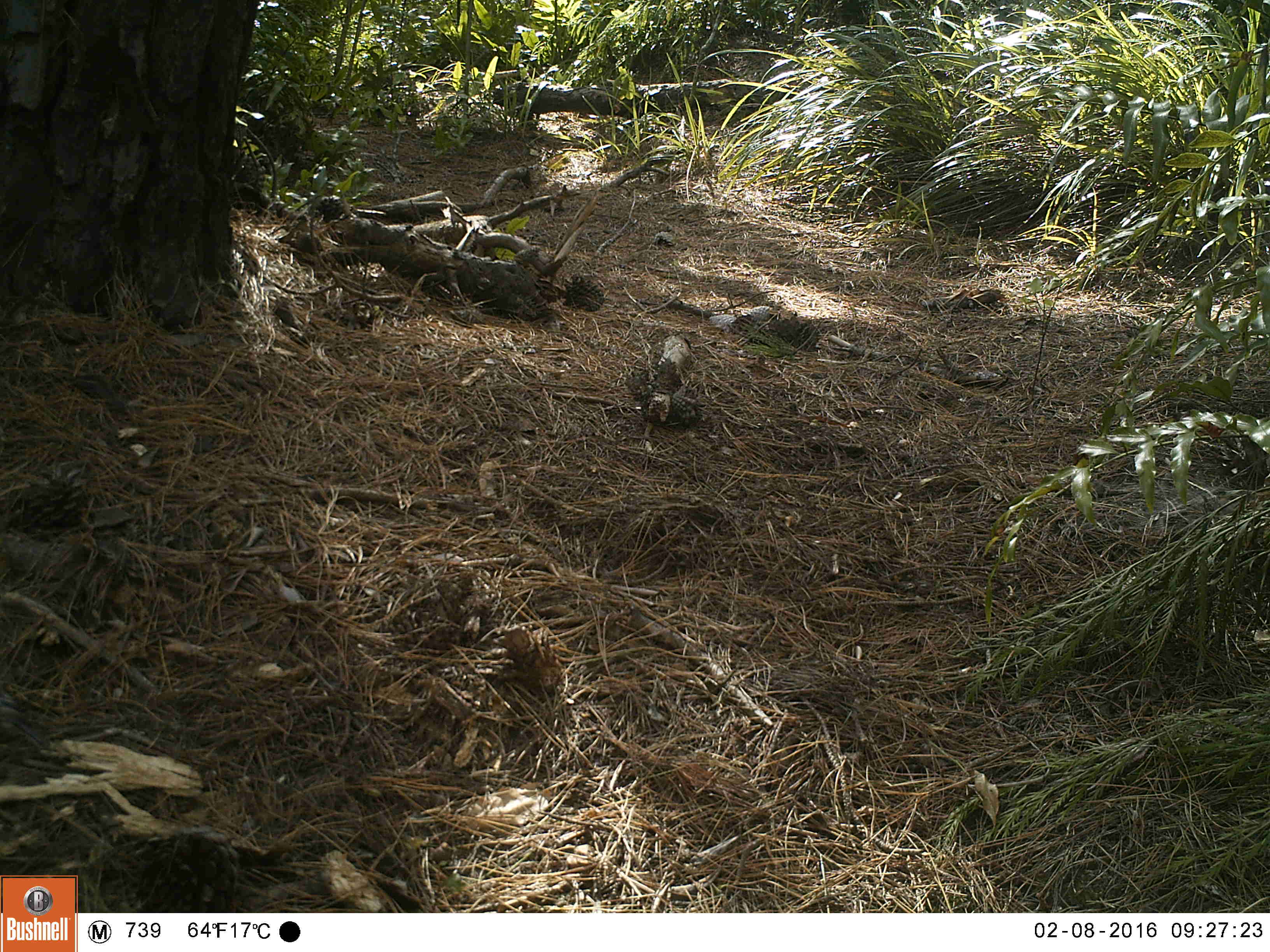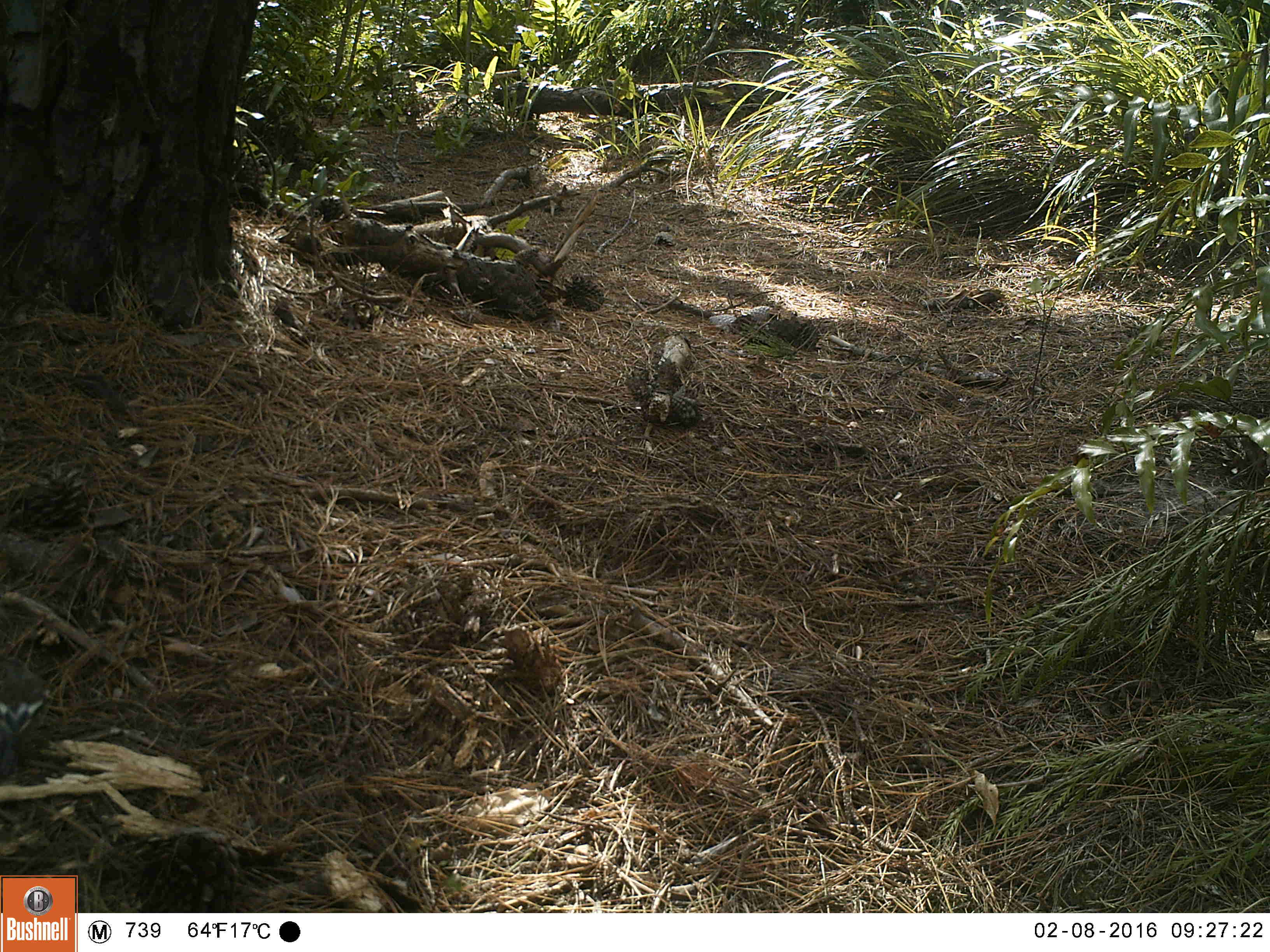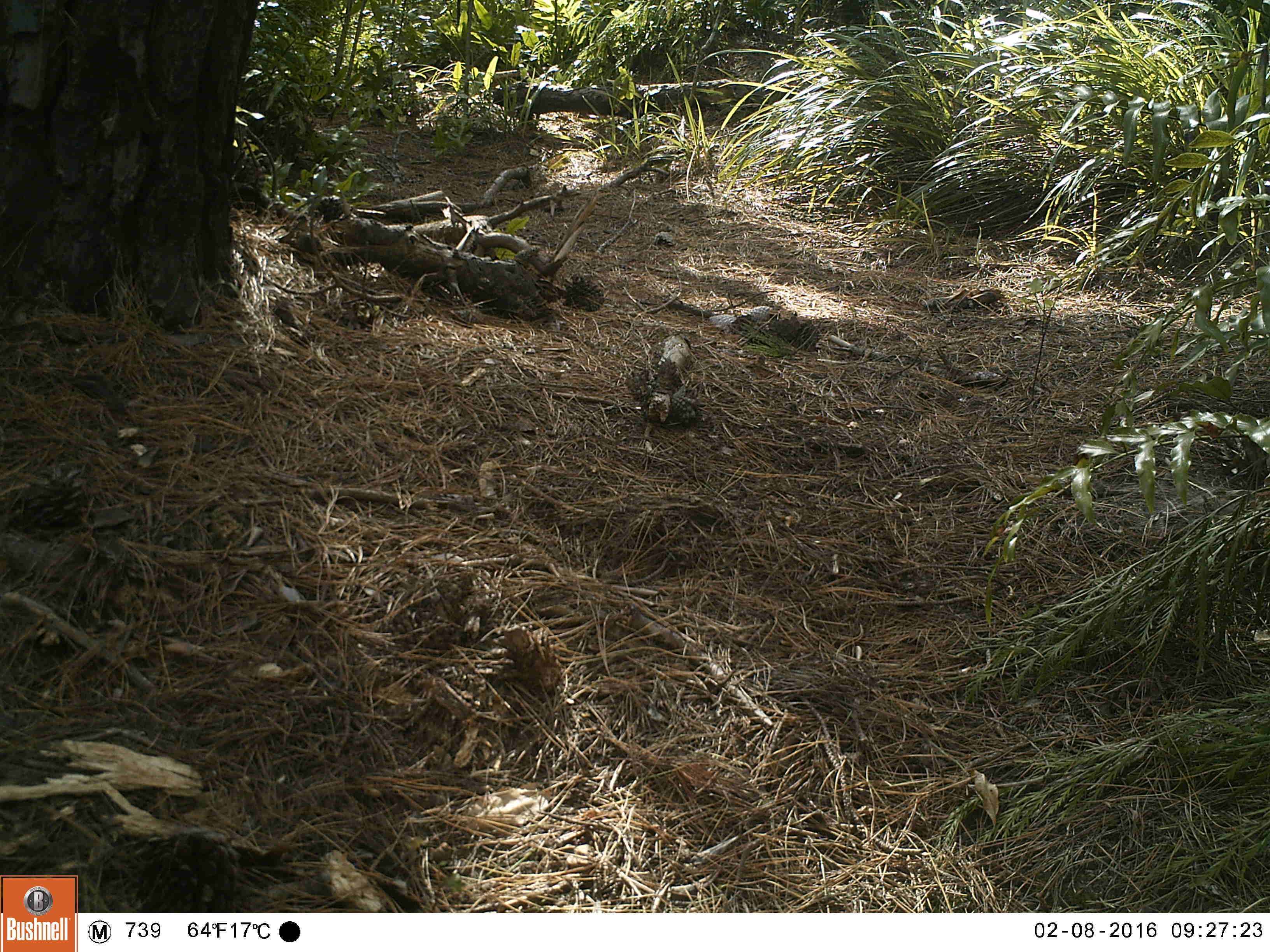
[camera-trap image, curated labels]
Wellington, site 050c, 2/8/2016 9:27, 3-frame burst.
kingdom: Animalia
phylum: Chordata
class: Aves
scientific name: Aves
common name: bird